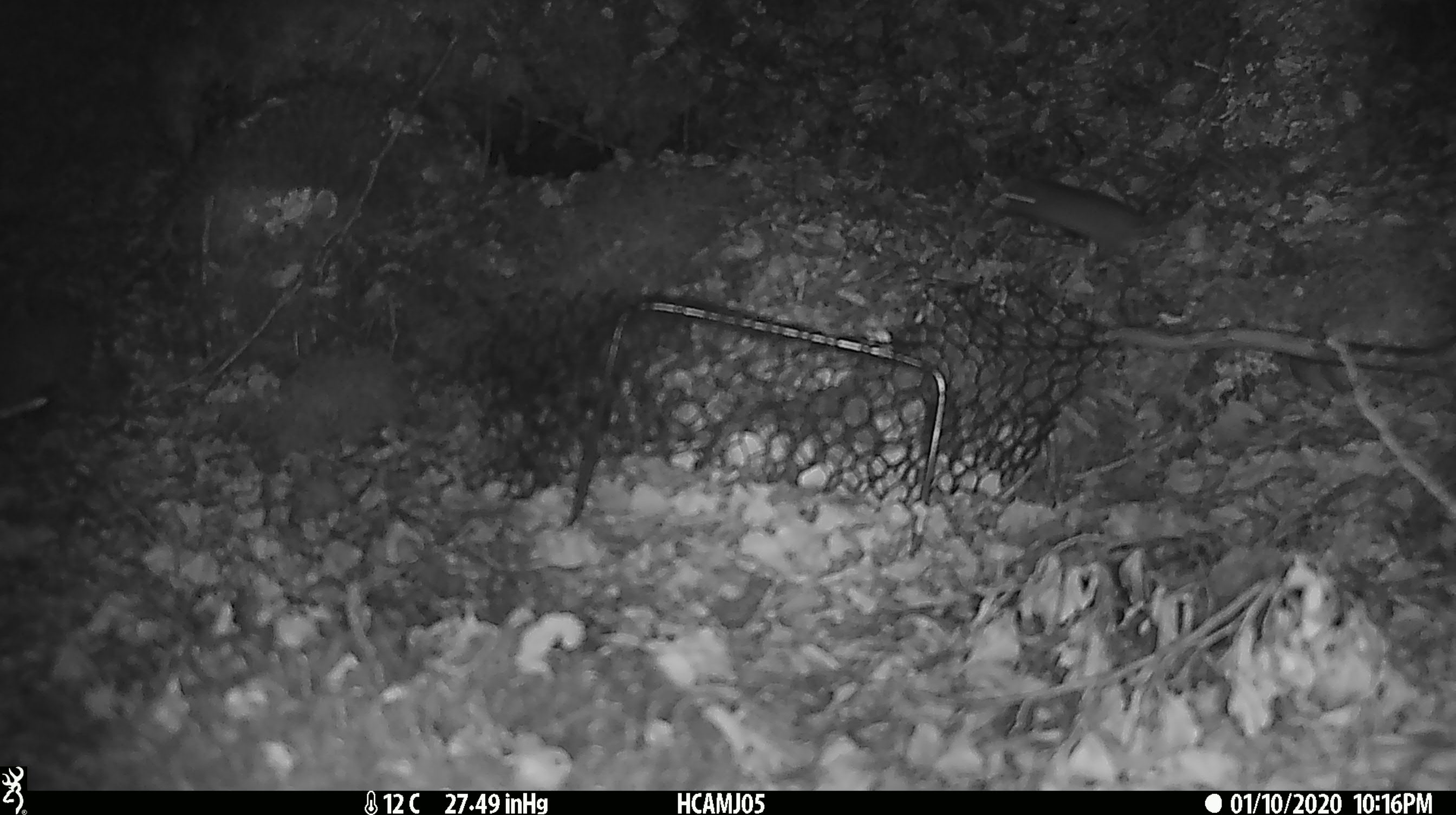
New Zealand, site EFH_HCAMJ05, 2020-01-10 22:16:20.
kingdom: Animalia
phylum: Chordata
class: Mammalia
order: Rodentia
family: Muridae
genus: Mus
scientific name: Mus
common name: mouse